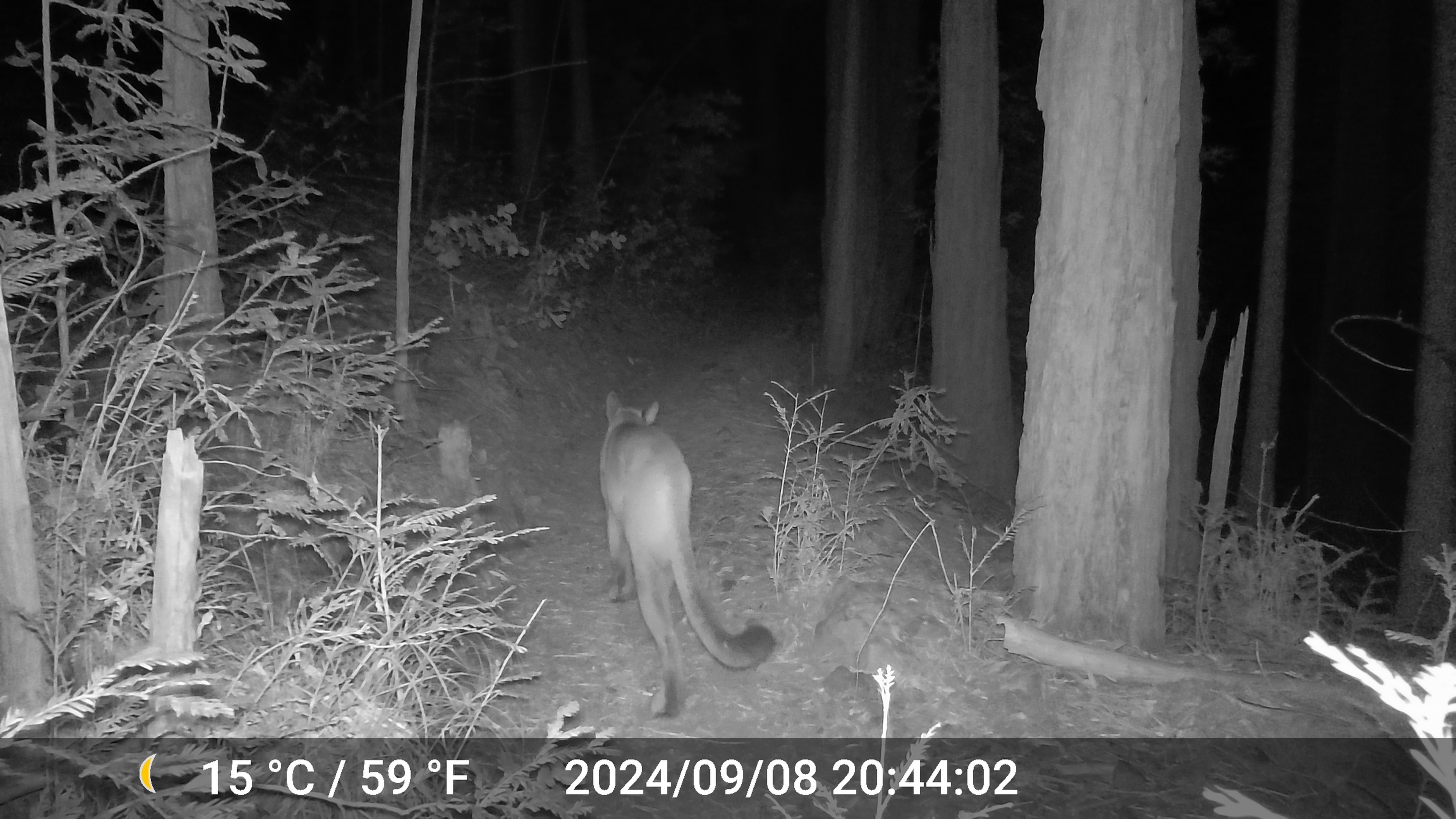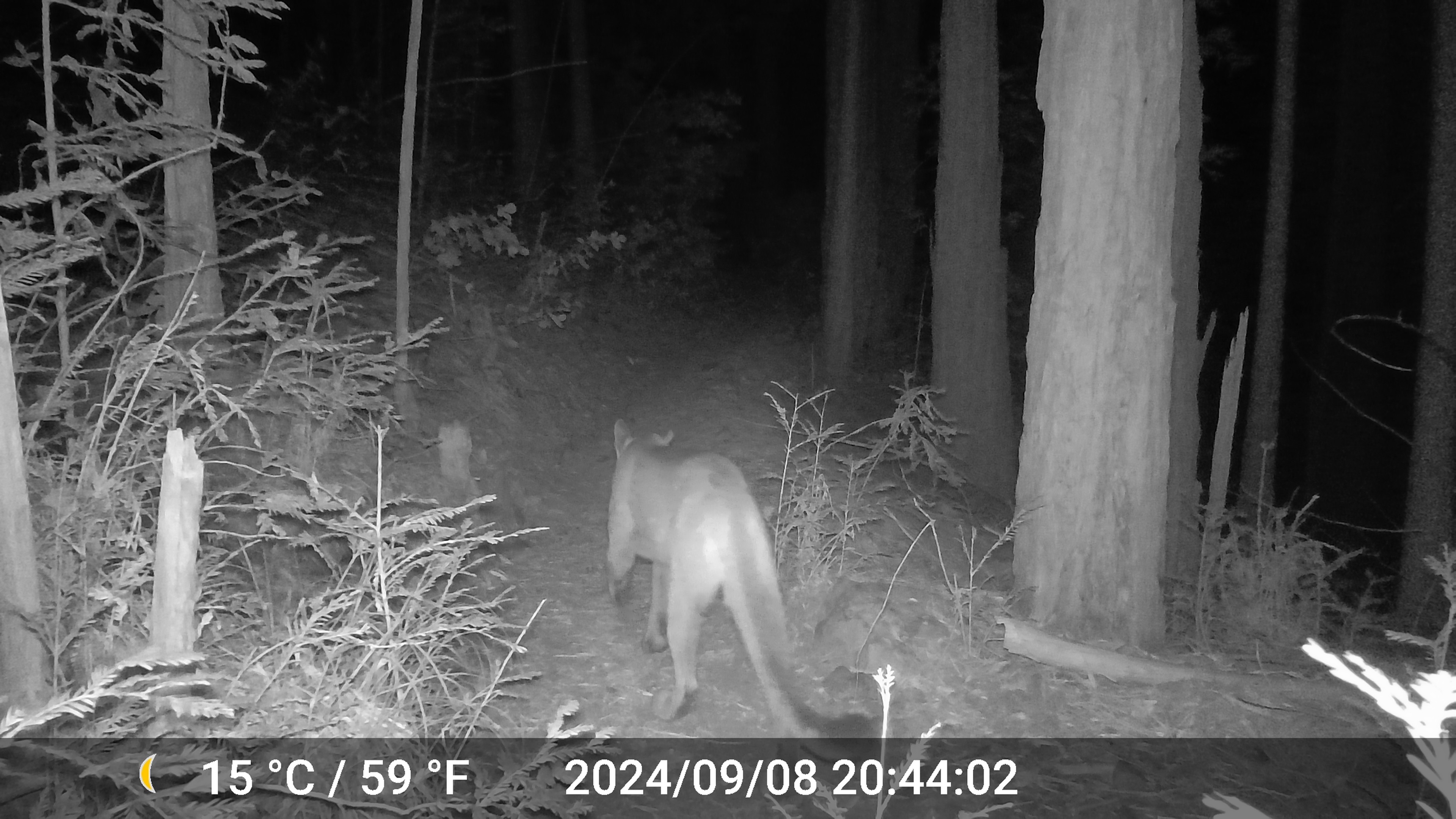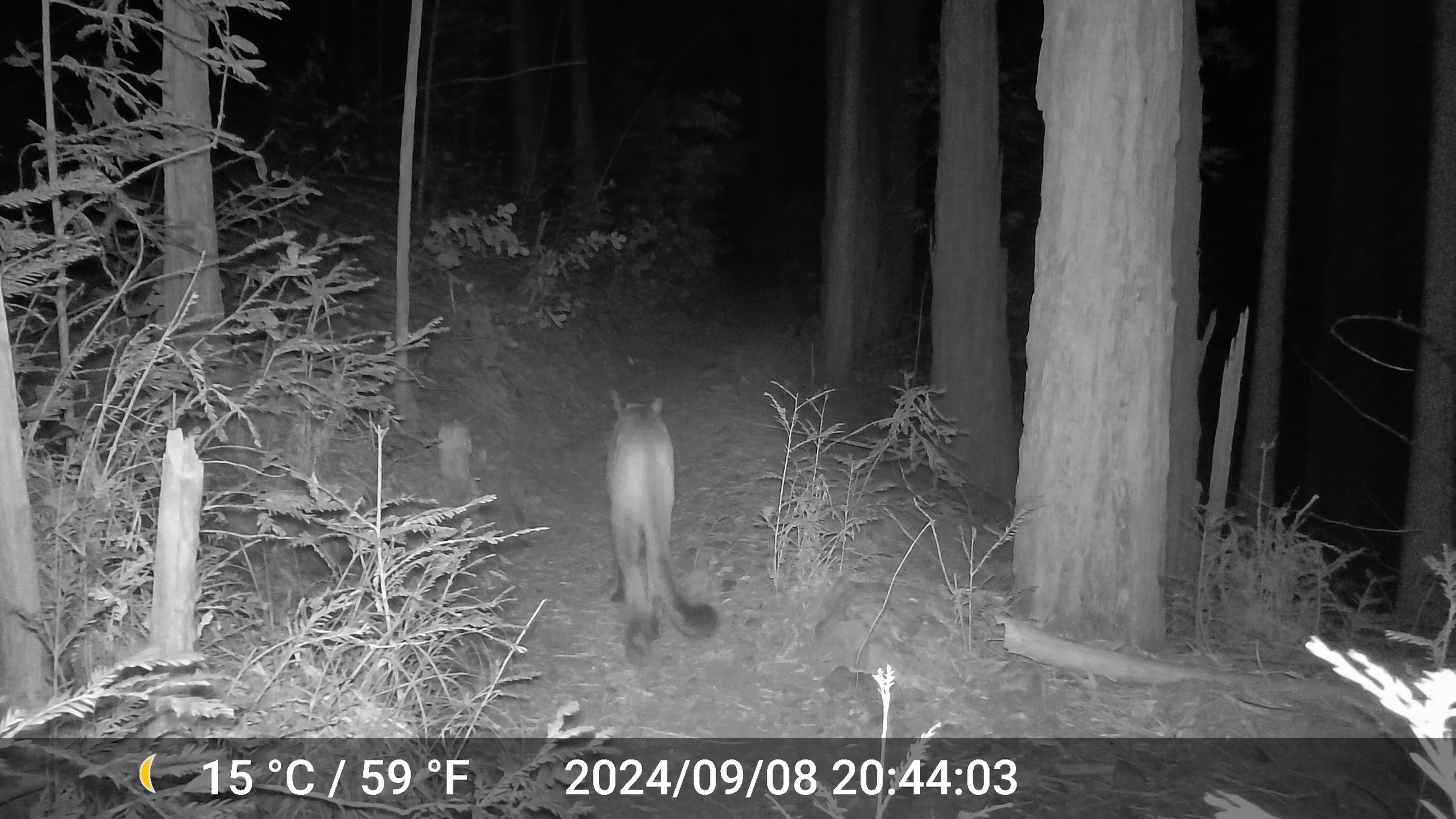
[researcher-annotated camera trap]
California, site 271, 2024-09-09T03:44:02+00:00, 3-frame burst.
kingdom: Animalia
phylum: Chordata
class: Mammalia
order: Carnivora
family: Felidae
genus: Puma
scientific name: Puma concolor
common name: puma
Puma (Puma concolor).